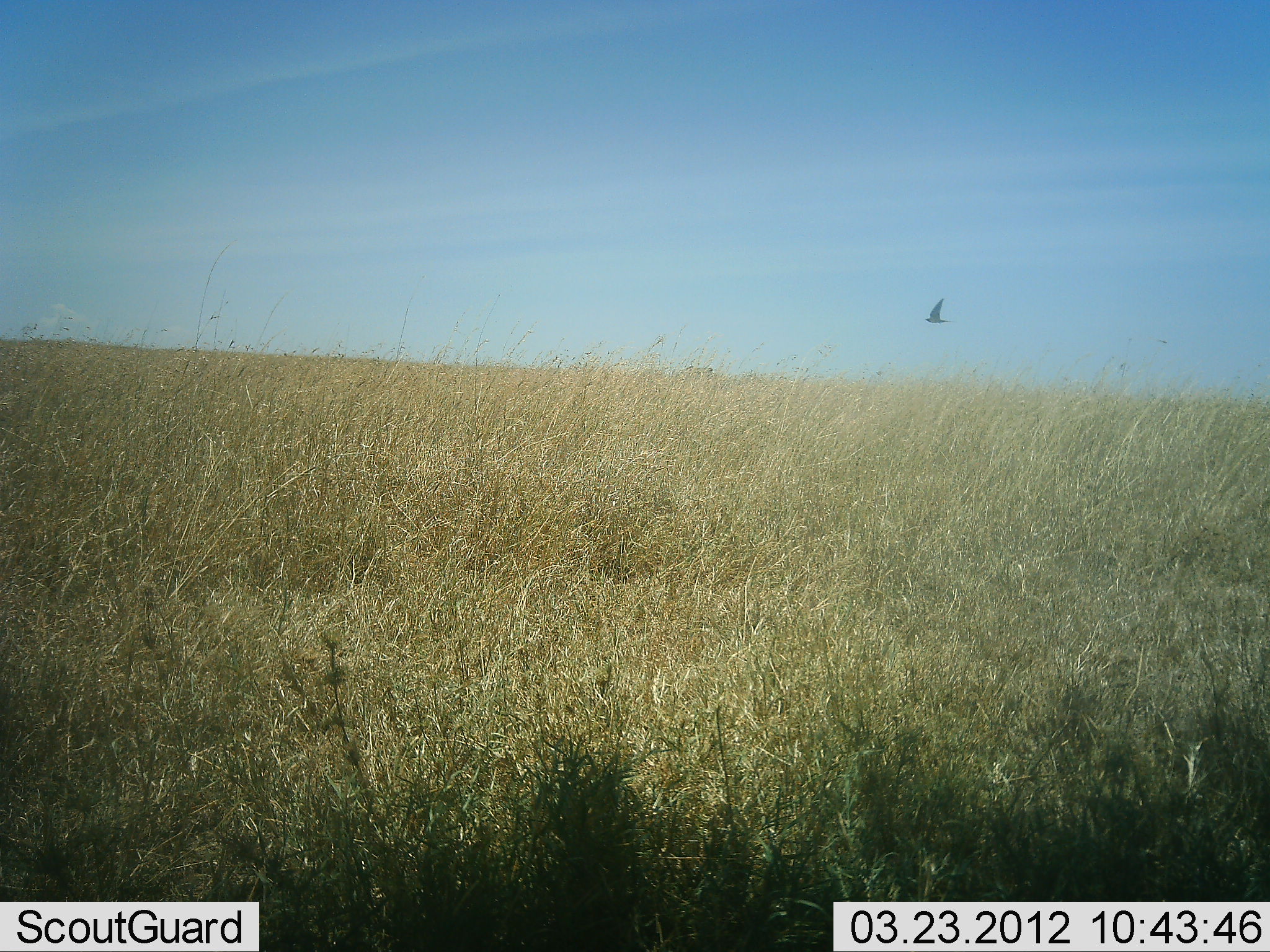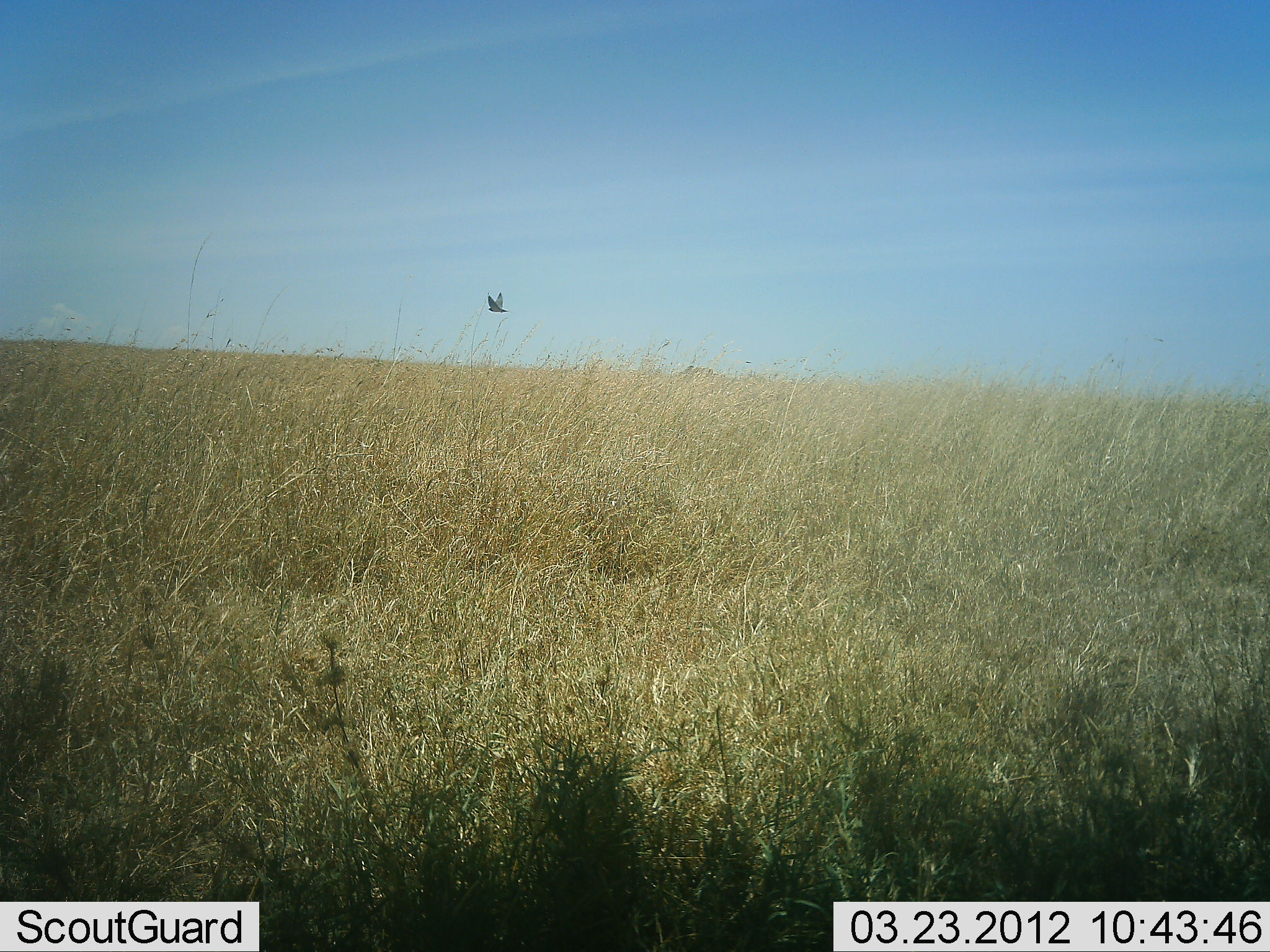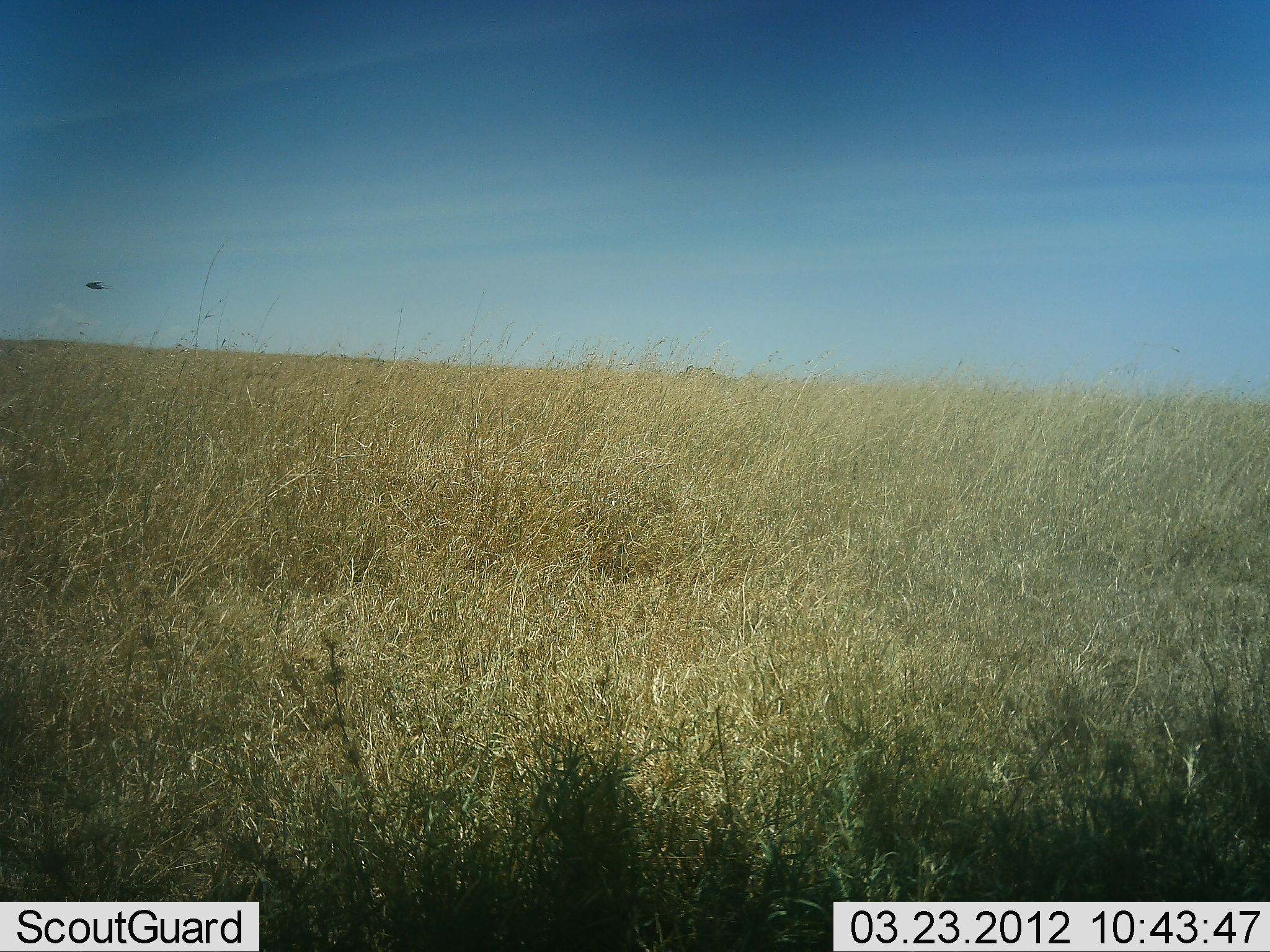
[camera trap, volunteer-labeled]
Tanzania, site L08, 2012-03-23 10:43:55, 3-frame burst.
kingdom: Animalia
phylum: Chordata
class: Aves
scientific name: Aves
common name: bird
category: otherbird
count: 1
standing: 0%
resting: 0%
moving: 100%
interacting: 0%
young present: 0%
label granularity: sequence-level